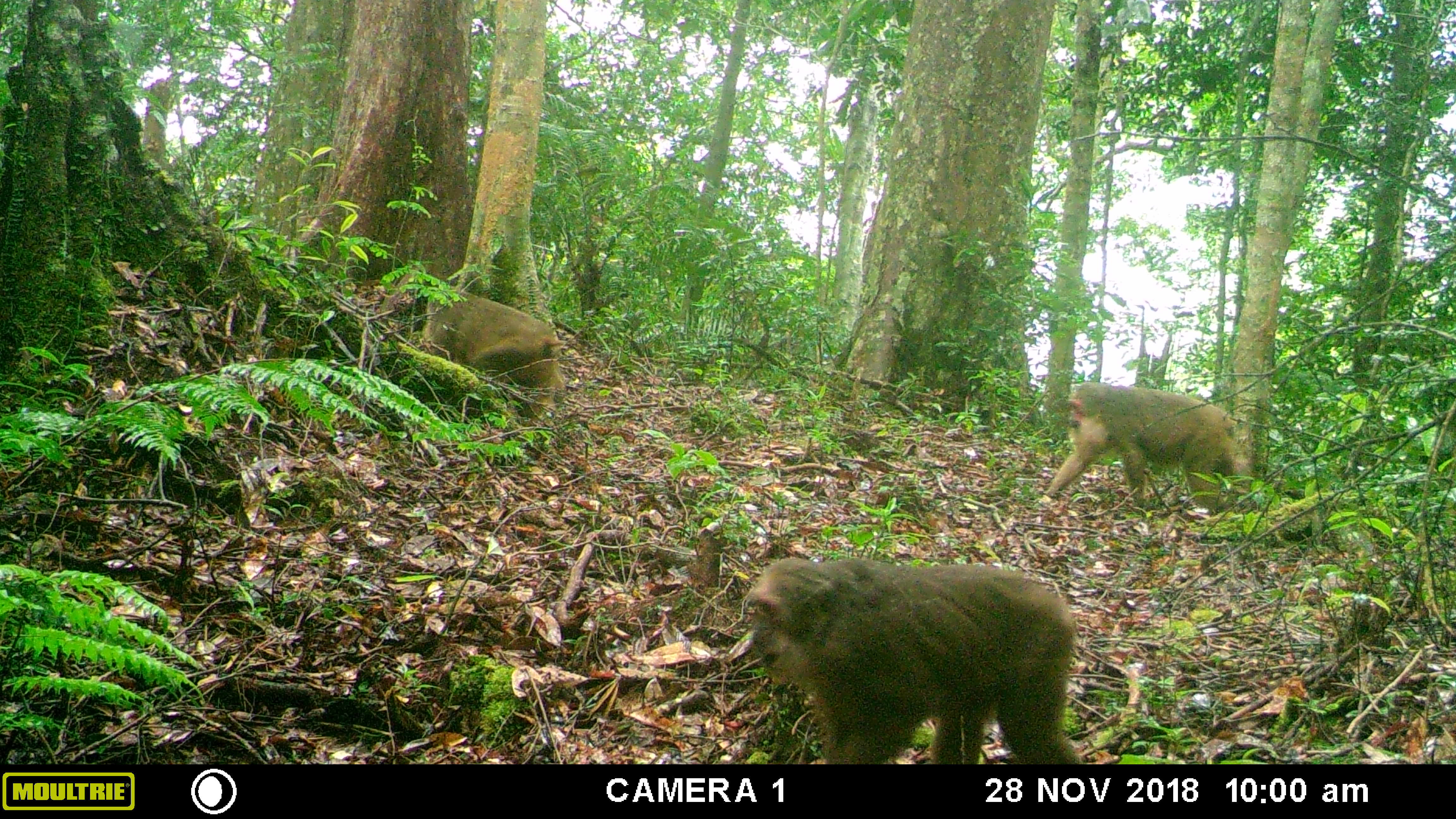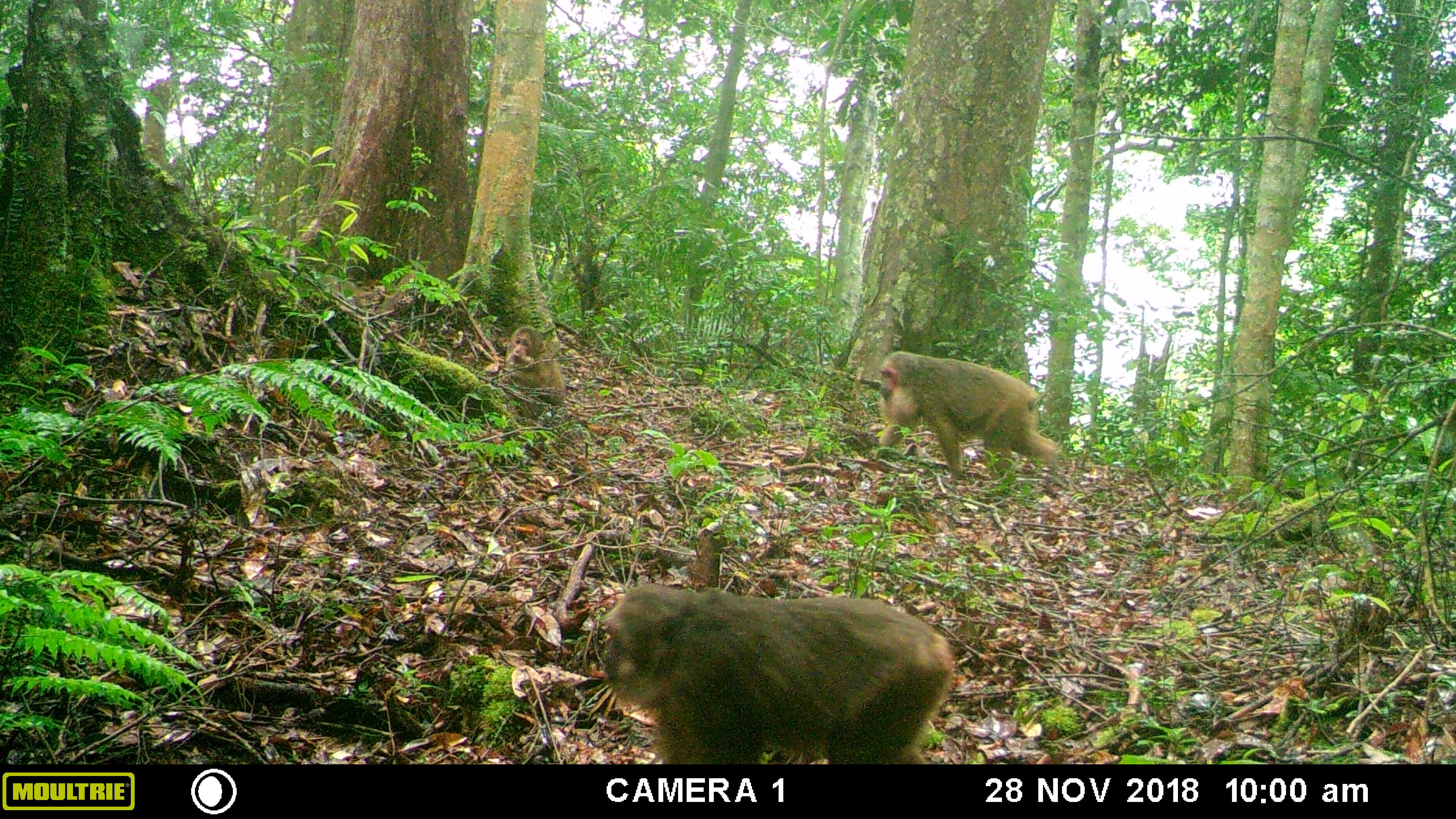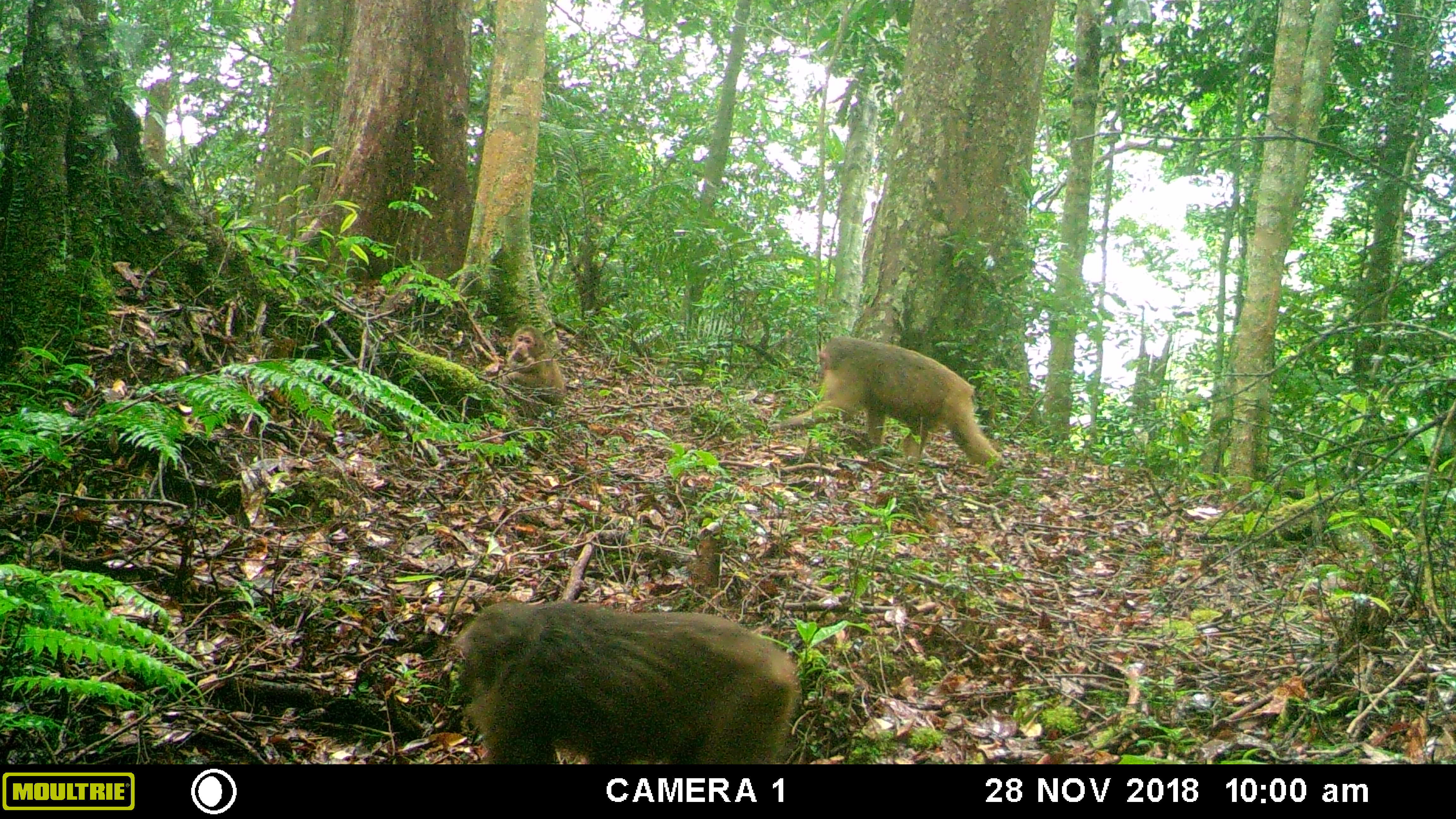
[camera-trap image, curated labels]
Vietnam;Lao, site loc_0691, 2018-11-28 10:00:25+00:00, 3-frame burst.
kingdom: Animalia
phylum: Chordata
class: Mammalia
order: Primates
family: Cercopithecidae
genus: Macaca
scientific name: Macaca arctoides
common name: stump-tailed macaque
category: stump tailed macaque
Stump tailed macaque (stump-tailed macaque) (Macaca arctoides). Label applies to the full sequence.